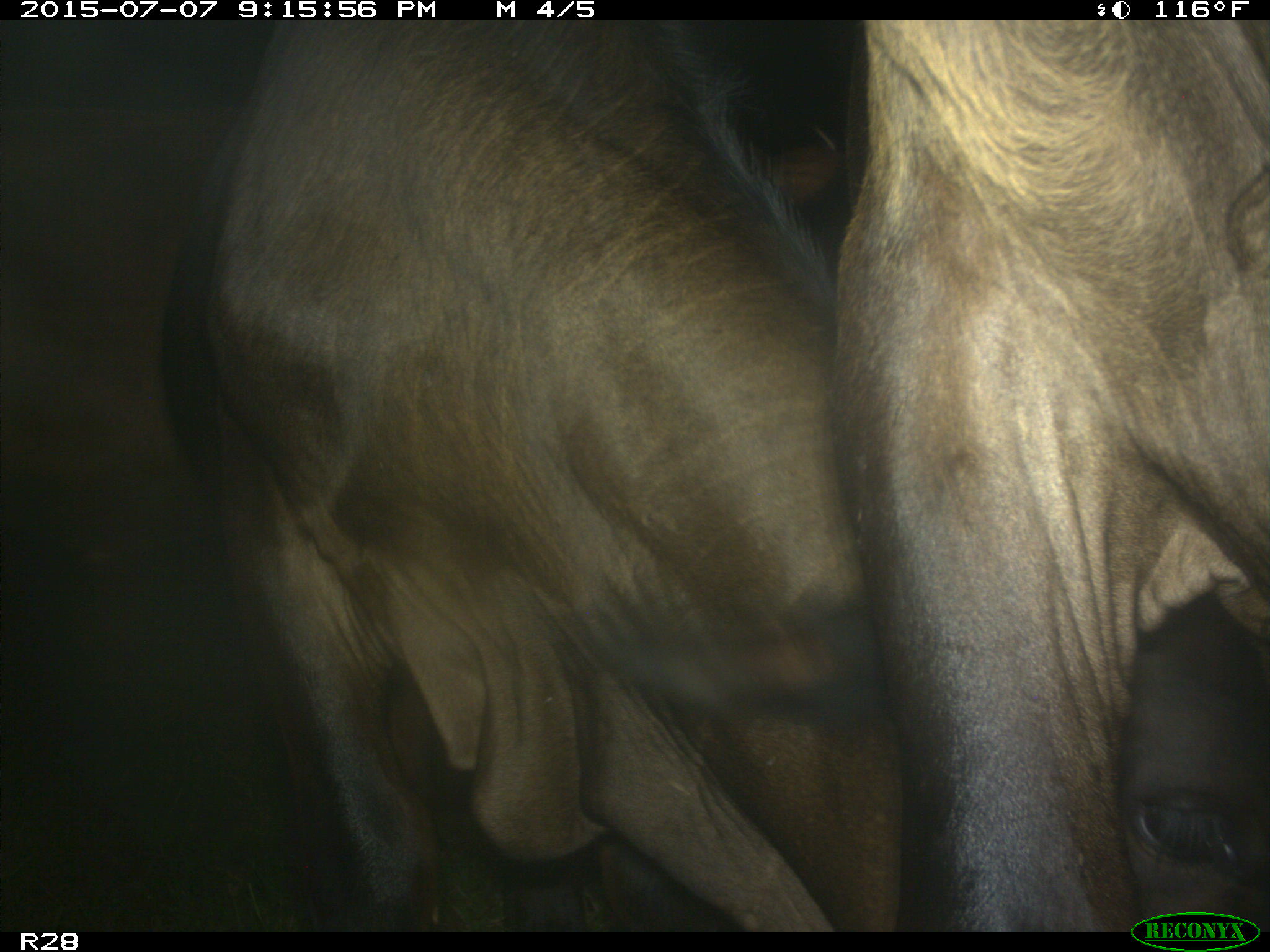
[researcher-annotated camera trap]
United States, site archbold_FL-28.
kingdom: Animalia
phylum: Chordata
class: Mammalia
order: Artiodactyla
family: Bovidae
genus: Bos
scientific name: Bos taurus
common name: domestic cow